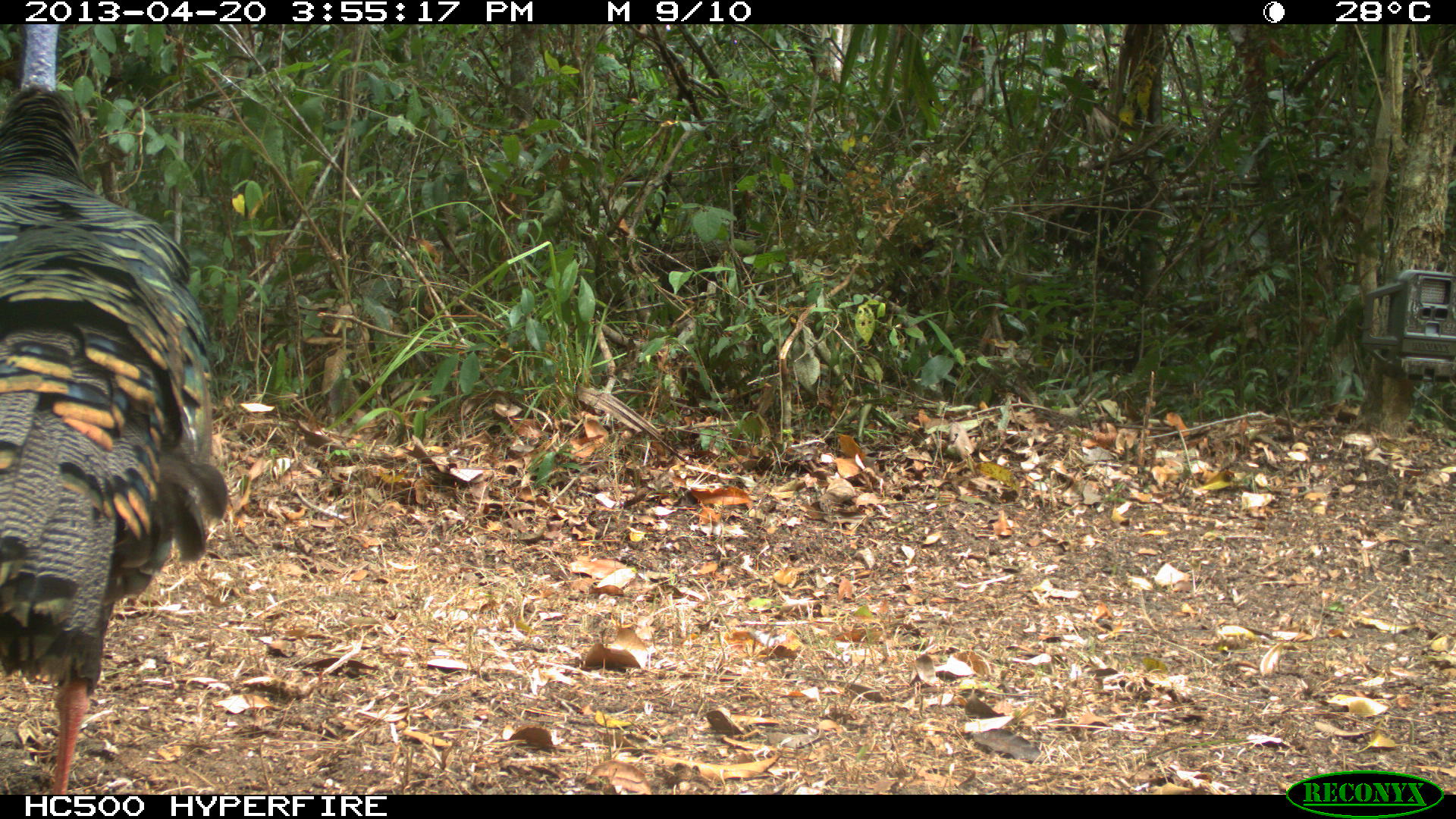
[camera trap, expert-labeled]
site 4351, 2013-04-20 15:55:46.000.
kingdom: Animalia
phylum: Chordata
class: Aves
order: Galliformes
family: Phasianidae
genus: Meleagris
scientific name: Meleagris ocellata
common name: ocellated turkey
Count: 3.